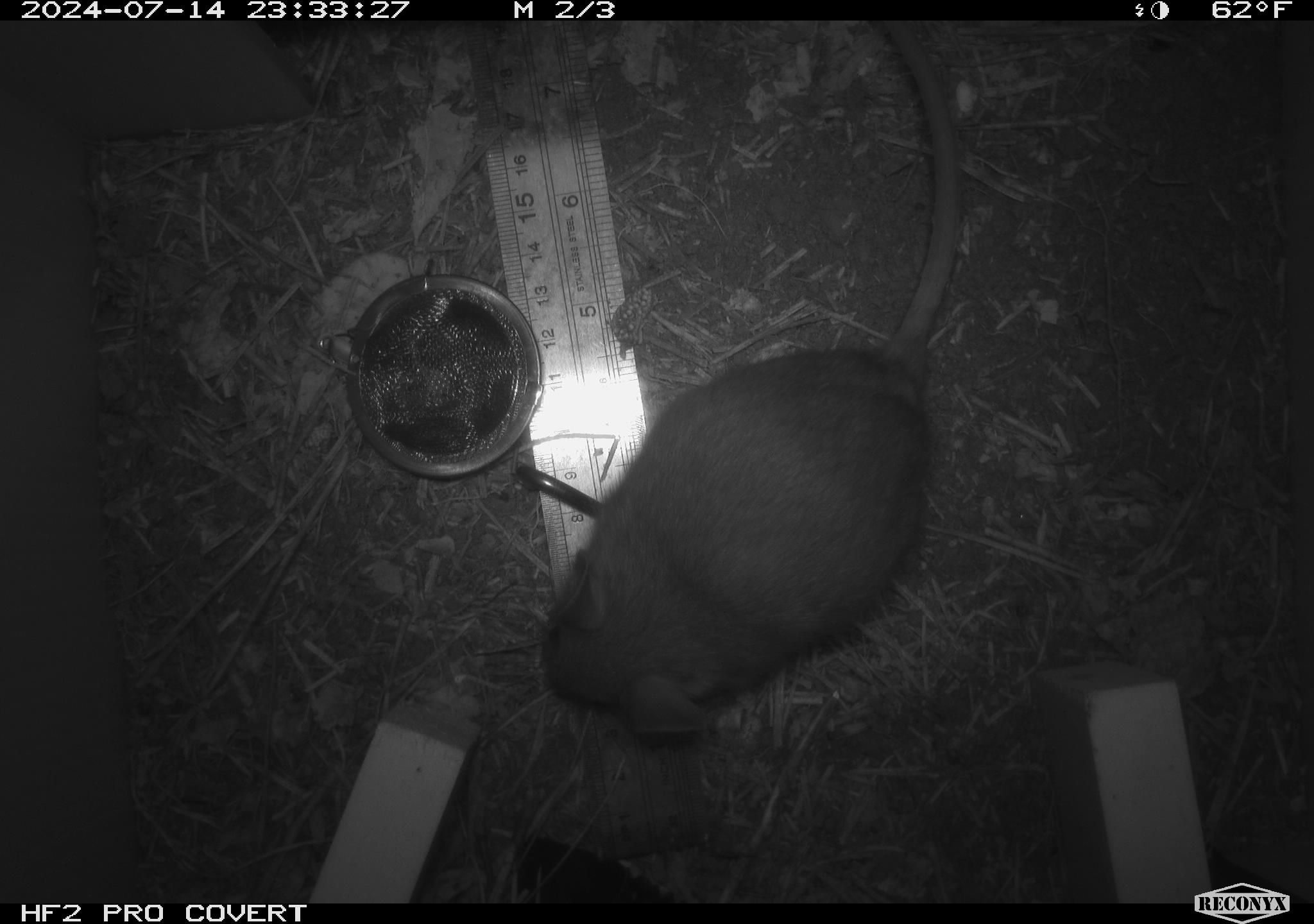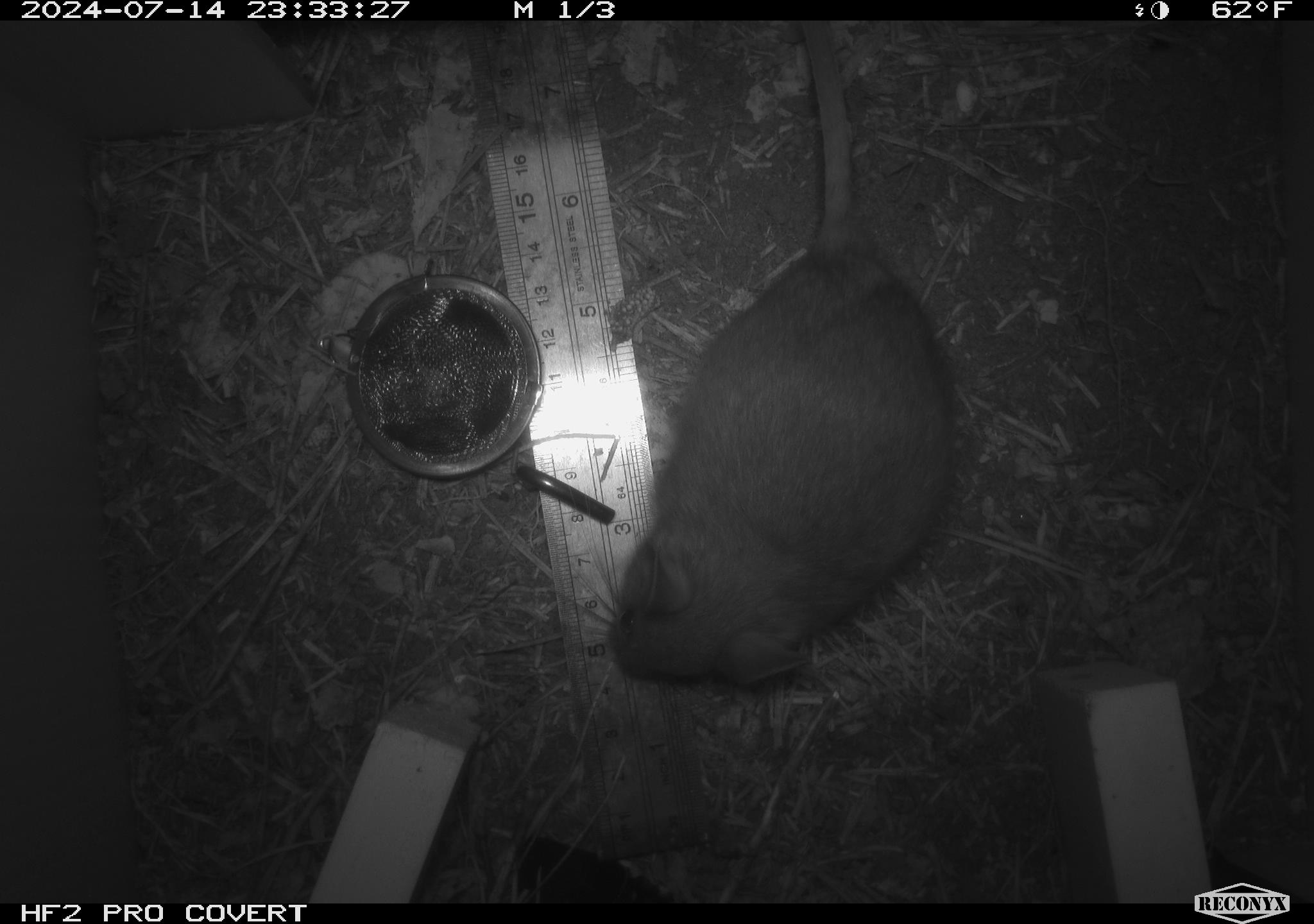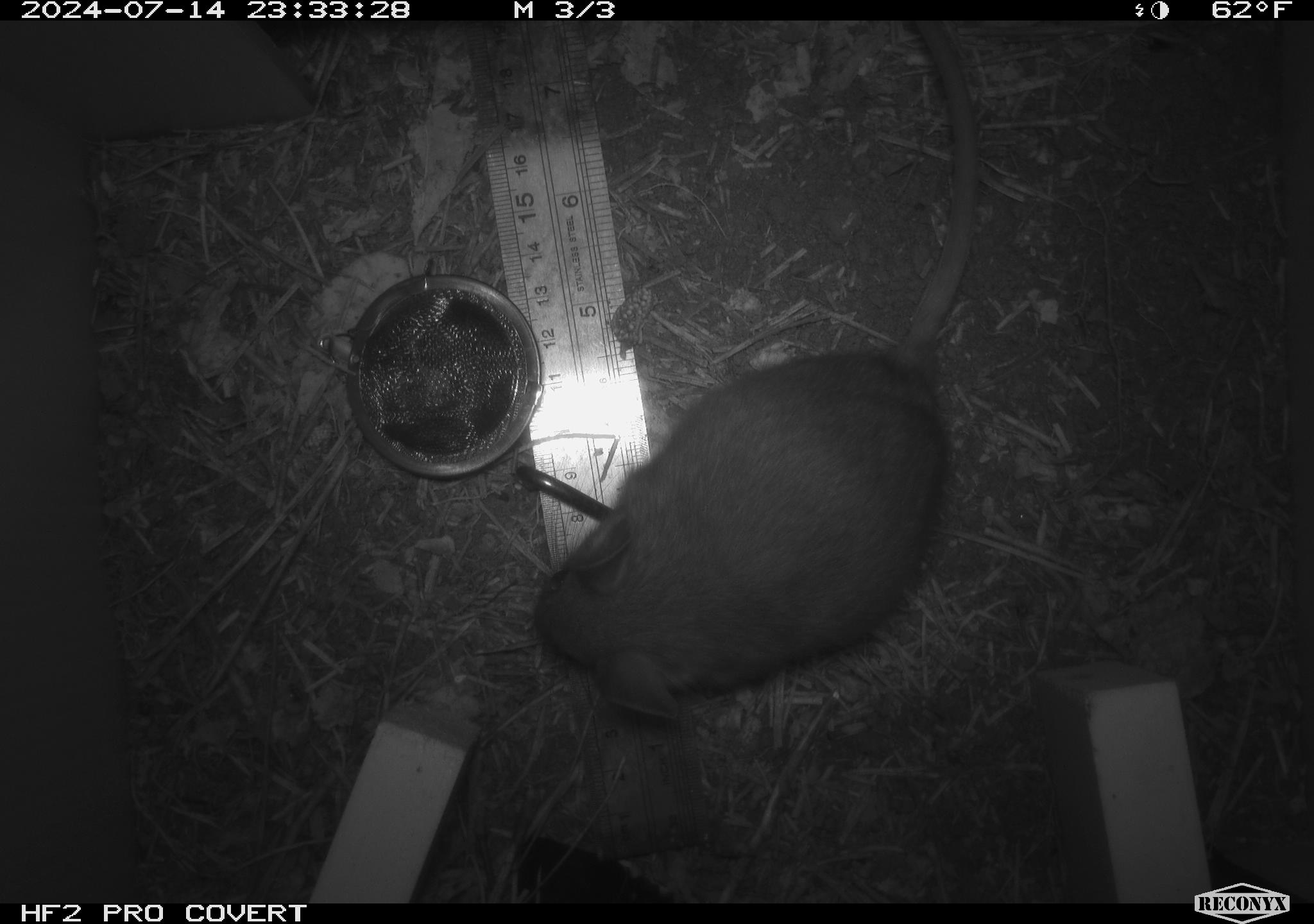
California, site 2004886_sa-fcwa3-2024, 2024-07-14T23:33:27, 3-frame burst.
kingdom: Animalia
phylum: Chordata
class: Mammalia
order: Rodentia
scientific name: Rodentia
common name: mouse species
Mouse species (Rodentia).